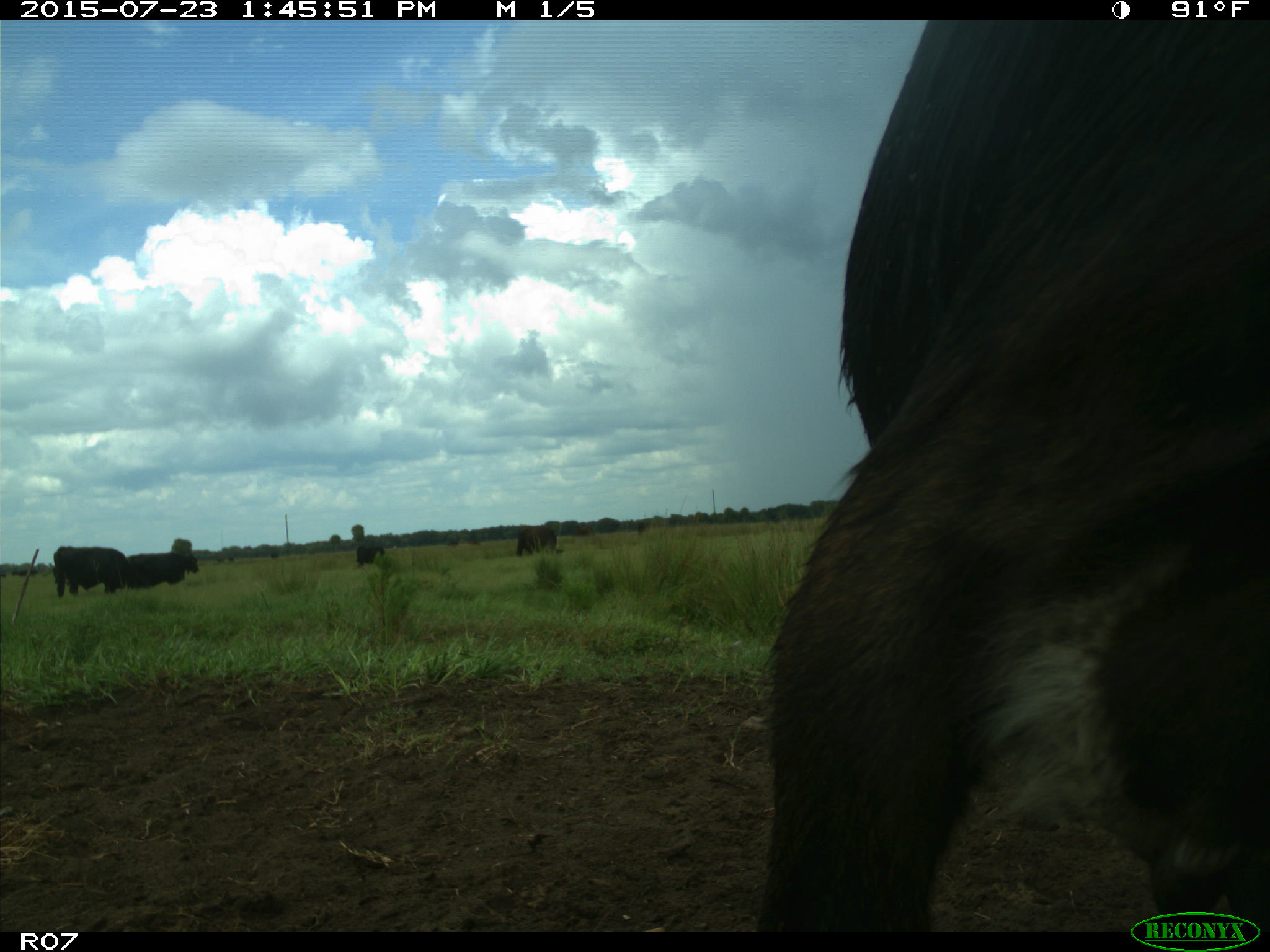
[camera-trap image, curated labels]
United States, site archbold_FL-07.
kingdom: Animalia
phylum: Chordata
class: Mammalia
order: Artiodactyla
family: Bovidae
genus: Bos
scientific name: Bos taurus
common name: domestic cow